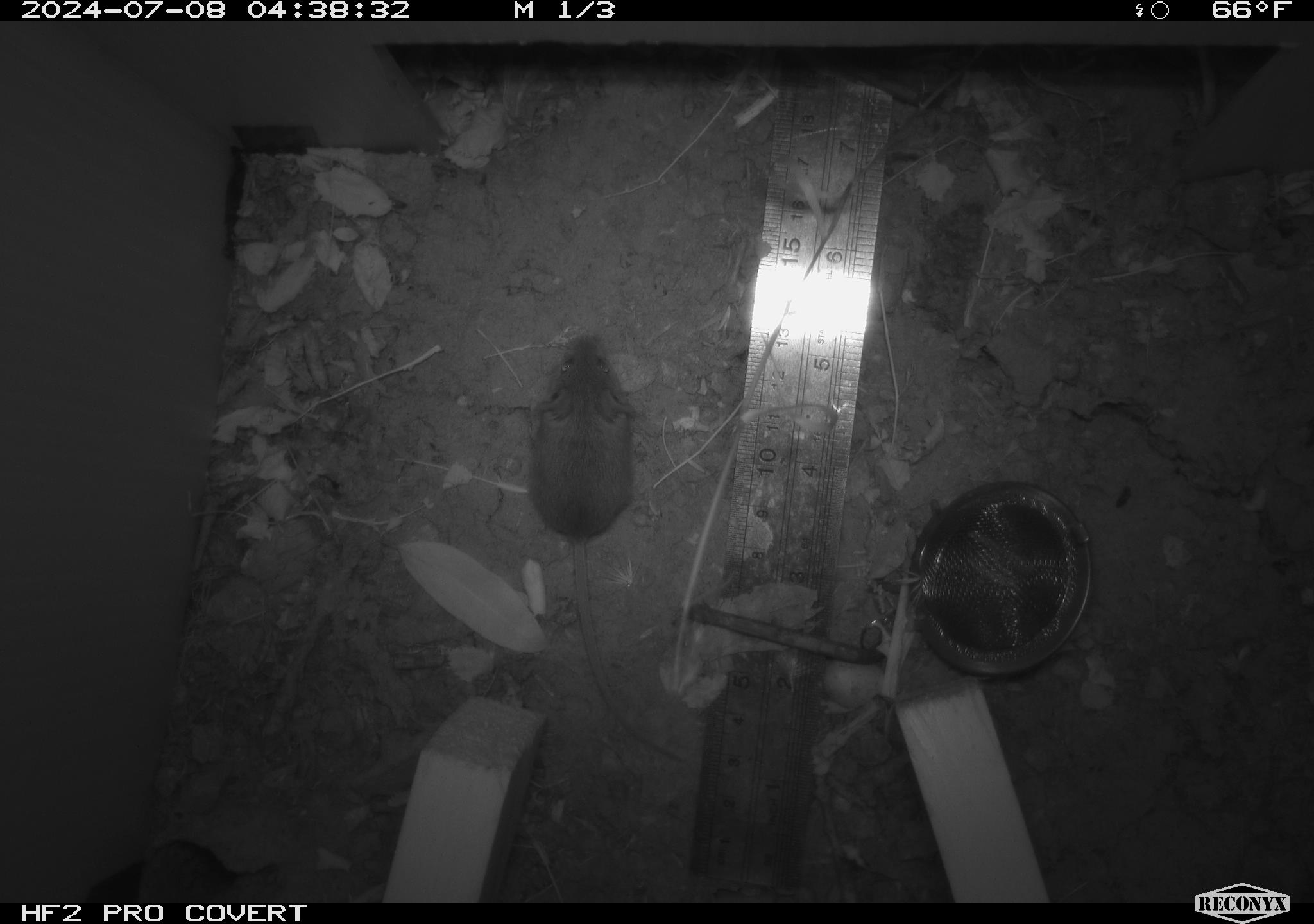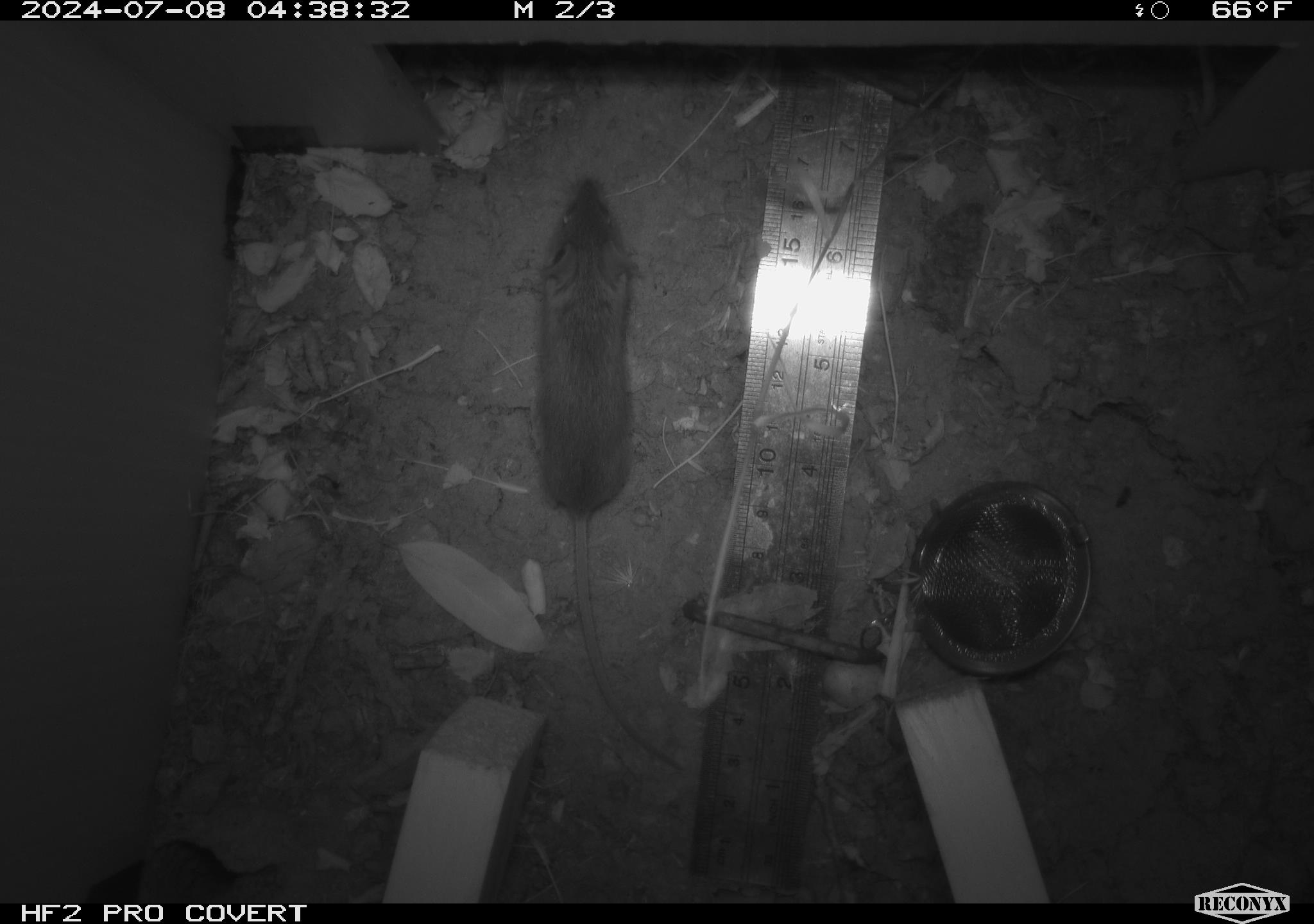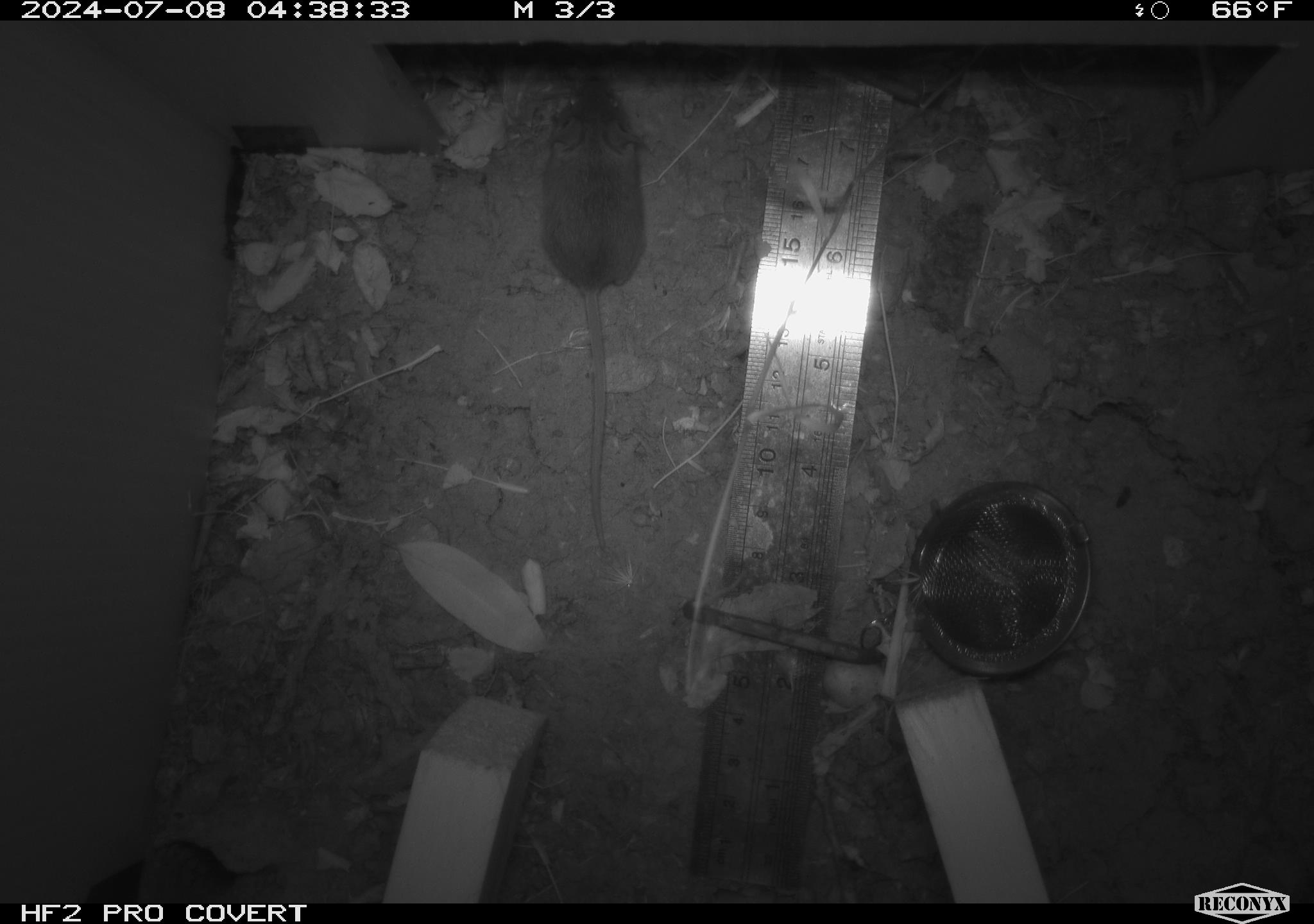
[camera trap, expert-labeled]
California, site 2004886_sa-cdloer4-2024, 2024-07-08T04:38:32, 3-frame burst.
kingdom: Animalia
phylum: Chordata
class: Mammalia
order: Rodentia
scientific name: Rodentia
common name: rodent